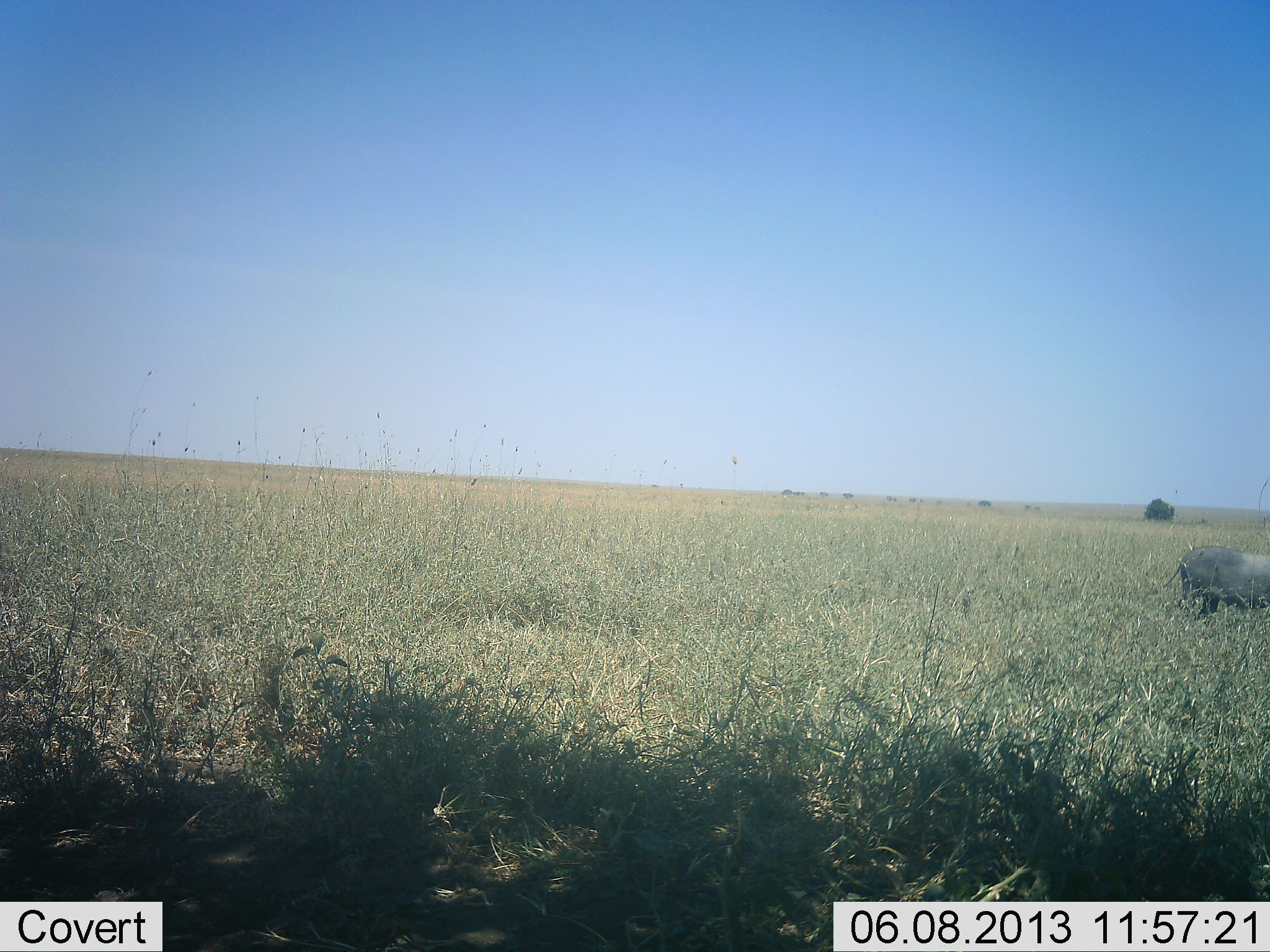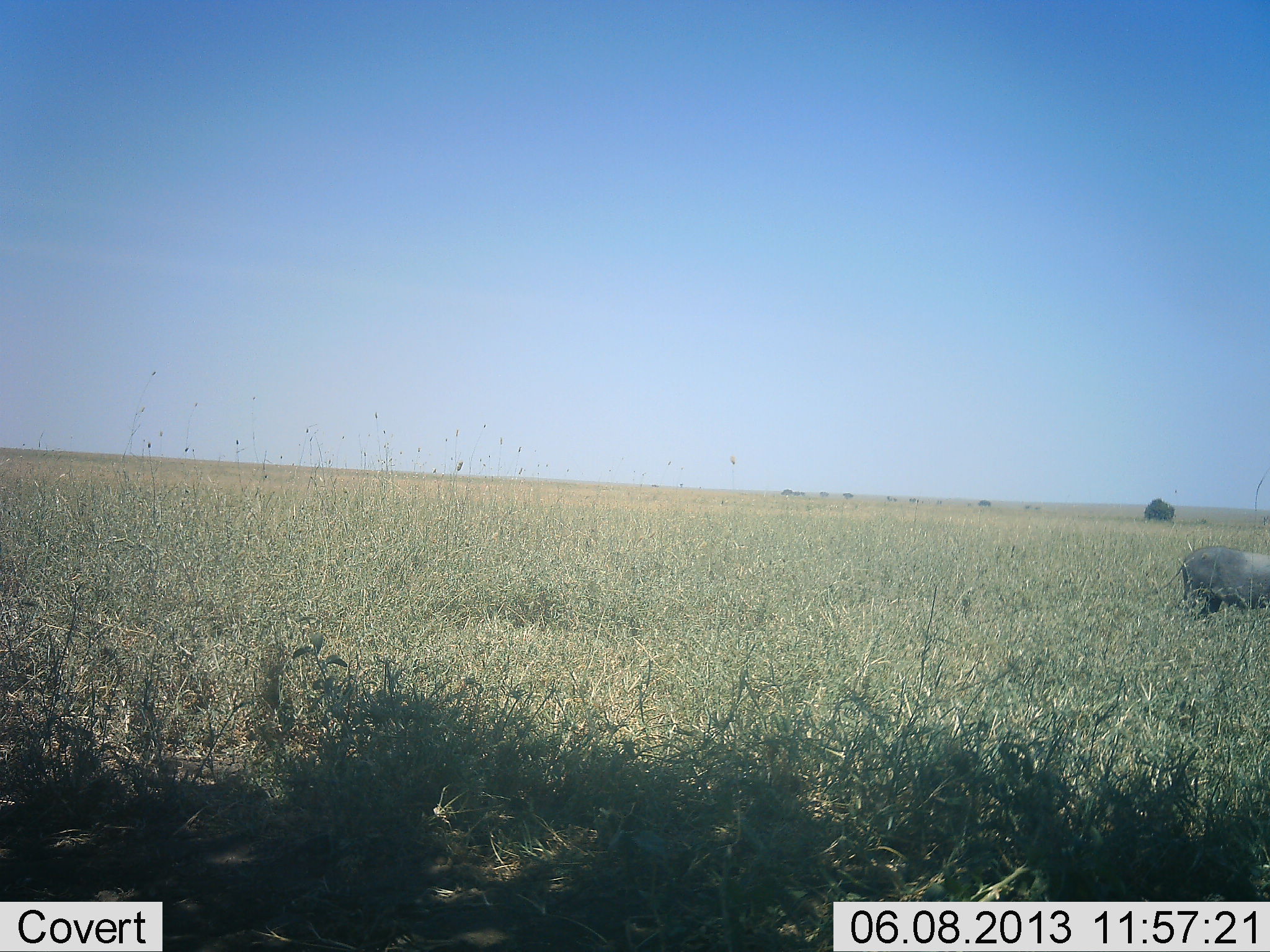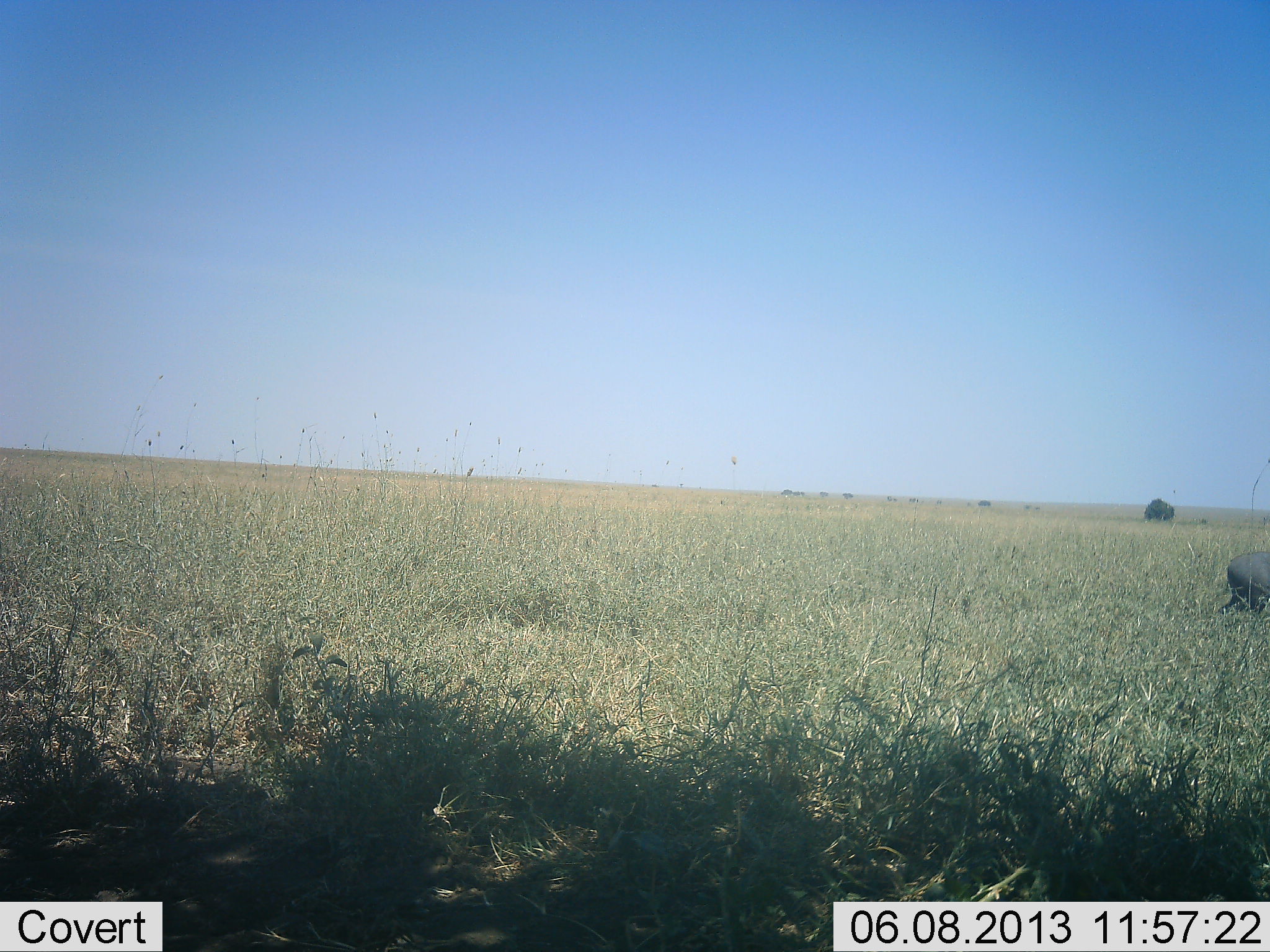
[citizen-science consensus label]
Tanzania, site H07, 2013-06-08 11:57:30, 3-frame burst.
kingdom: Animalia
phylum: Chordata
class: Mammalia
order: Artiodactyla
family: Suidae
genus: Phacochoerus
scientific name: Phacochoerus africanus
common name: warthog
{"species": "warthog (Phacochoerus africanus)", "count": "1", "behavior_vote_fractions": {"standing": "25%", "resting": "0%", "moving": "75%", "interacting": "0%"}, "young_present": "0%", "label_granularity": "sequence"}